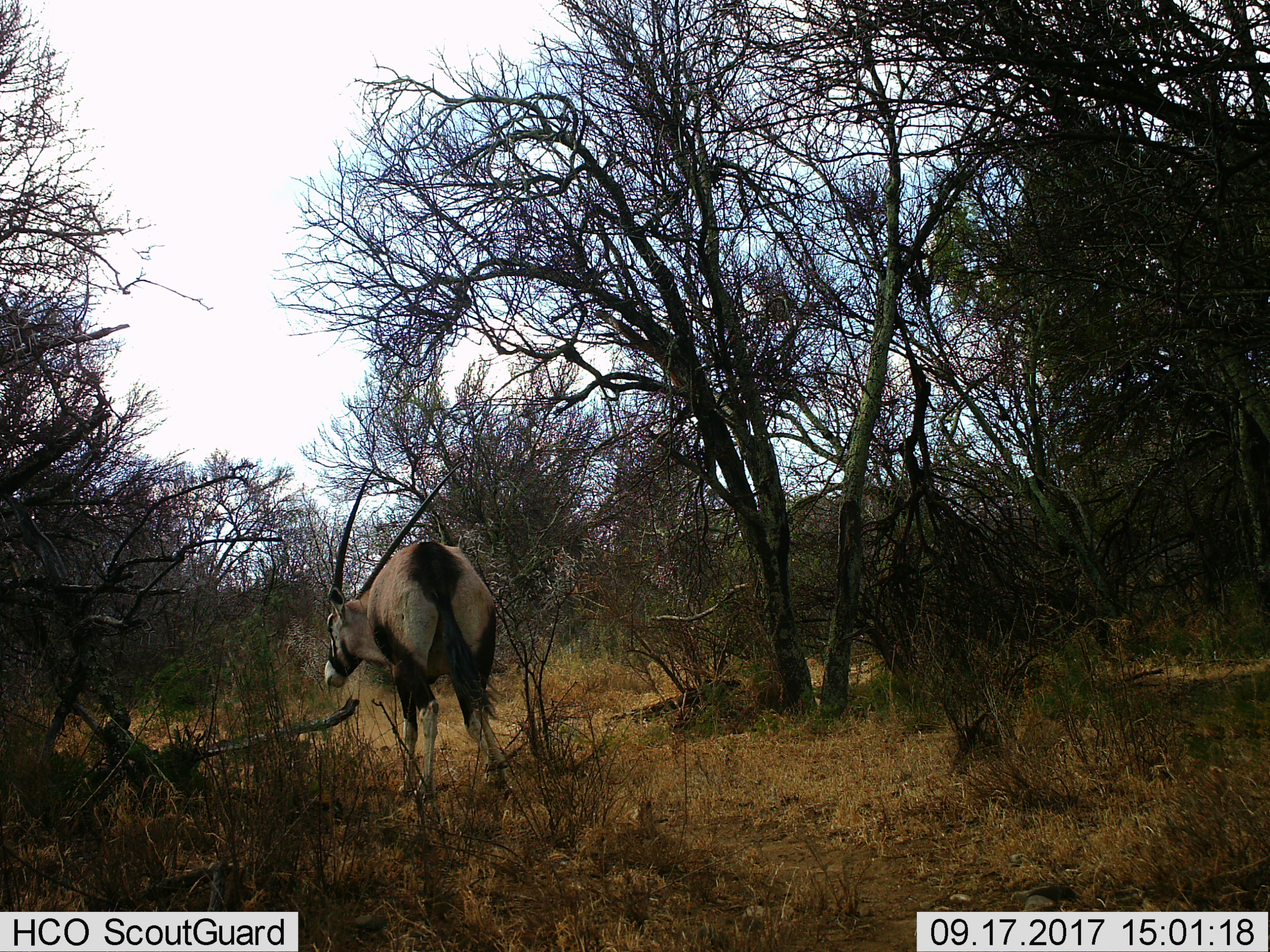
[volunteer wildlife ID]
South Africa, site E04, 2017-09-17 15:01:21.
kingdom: Animalia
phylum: Chordata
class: Mammalia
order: Artiodactyla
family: Bovidae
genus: Oryx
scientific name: Oryx gazella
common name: gemsbok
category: gemsbokoryx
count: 1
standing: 50%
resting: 0%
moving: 50%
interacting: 0%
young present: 0%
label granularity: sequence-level